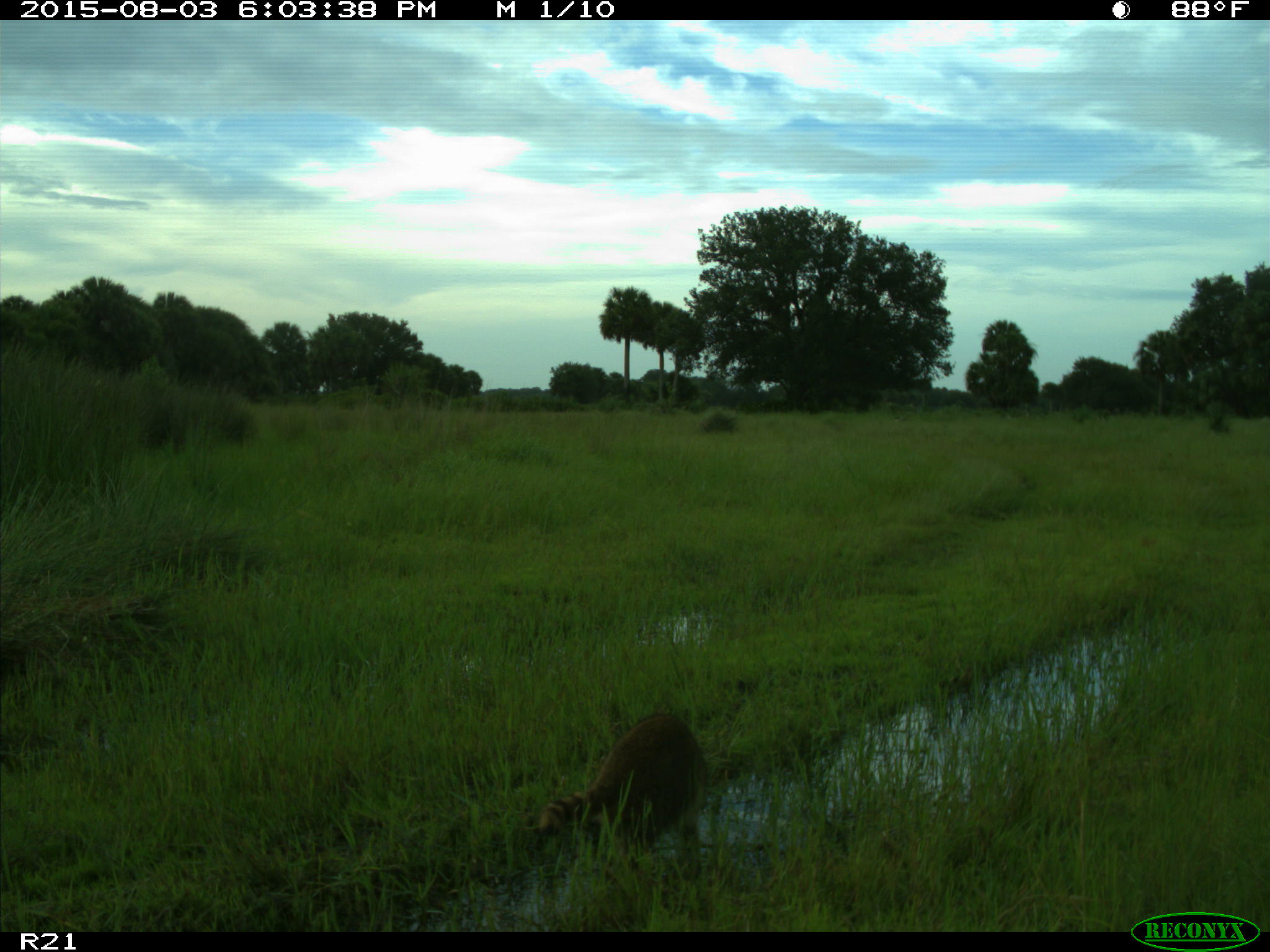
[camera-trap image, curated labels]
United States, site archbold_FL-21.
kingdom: Animalia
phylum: Chordata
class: Mammalia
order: Carnivora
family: Procyonidae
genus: Procyon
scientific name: Procyon lotor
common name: common raccoon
Procyon lotor (common raccoon).